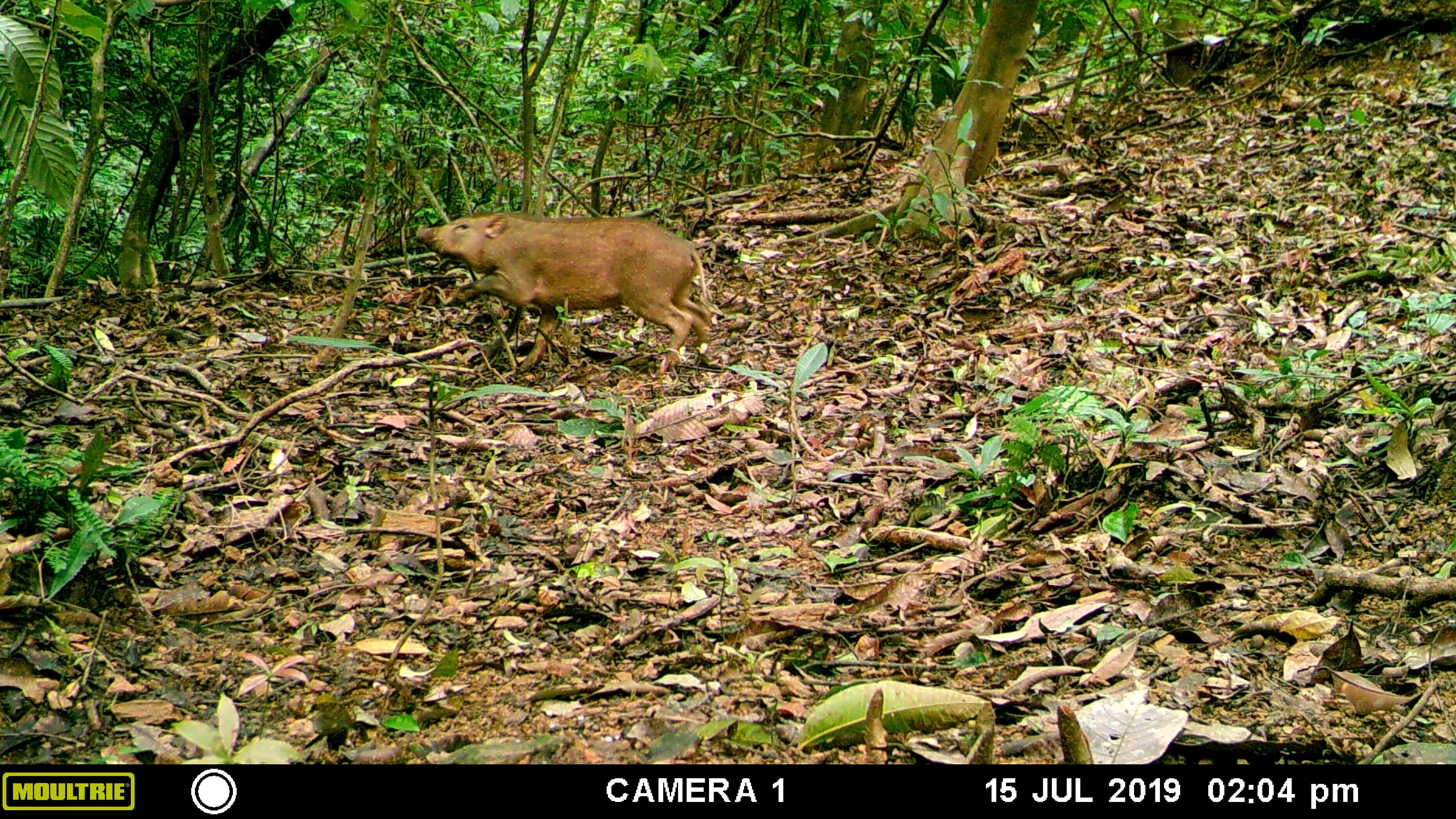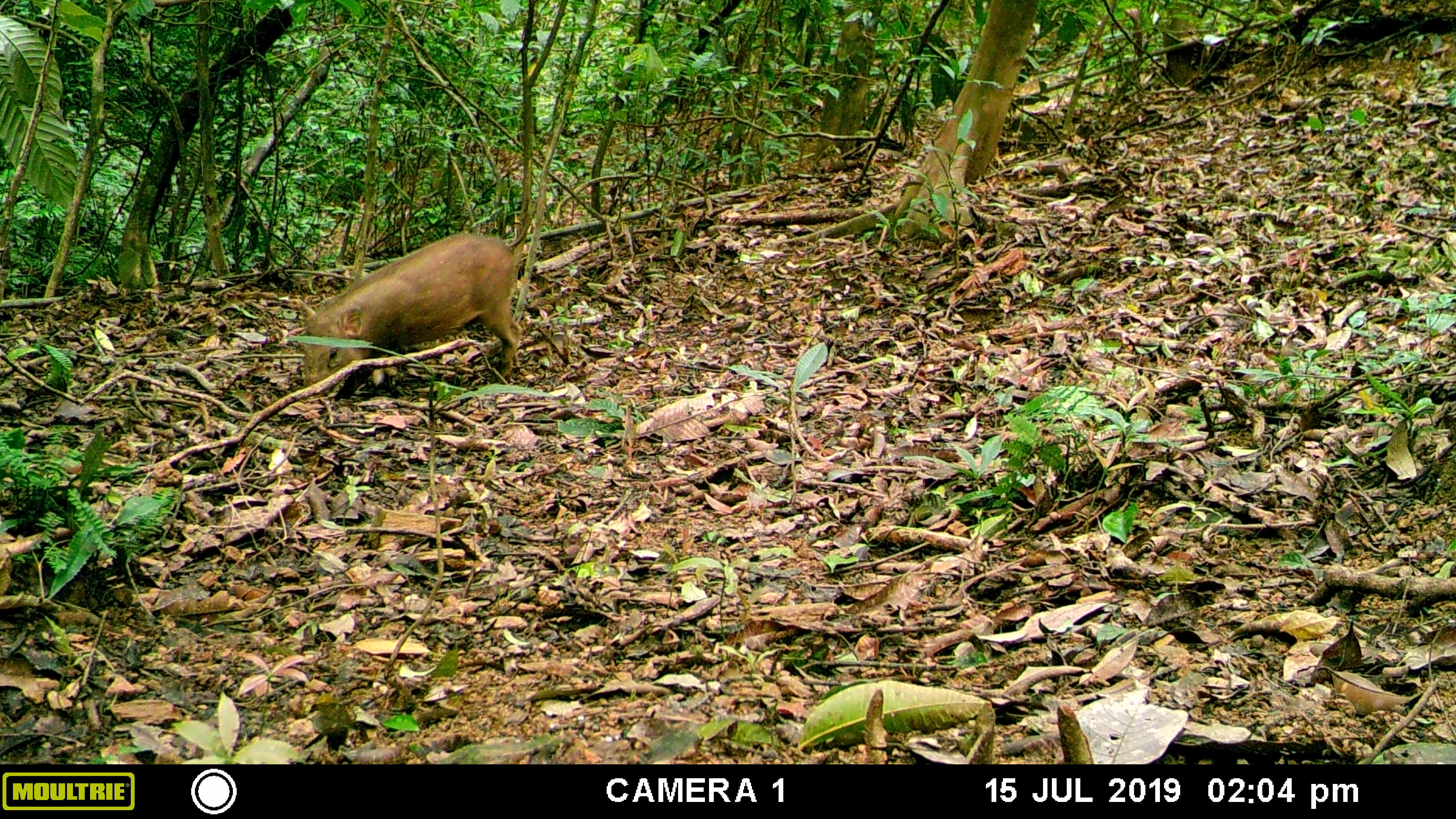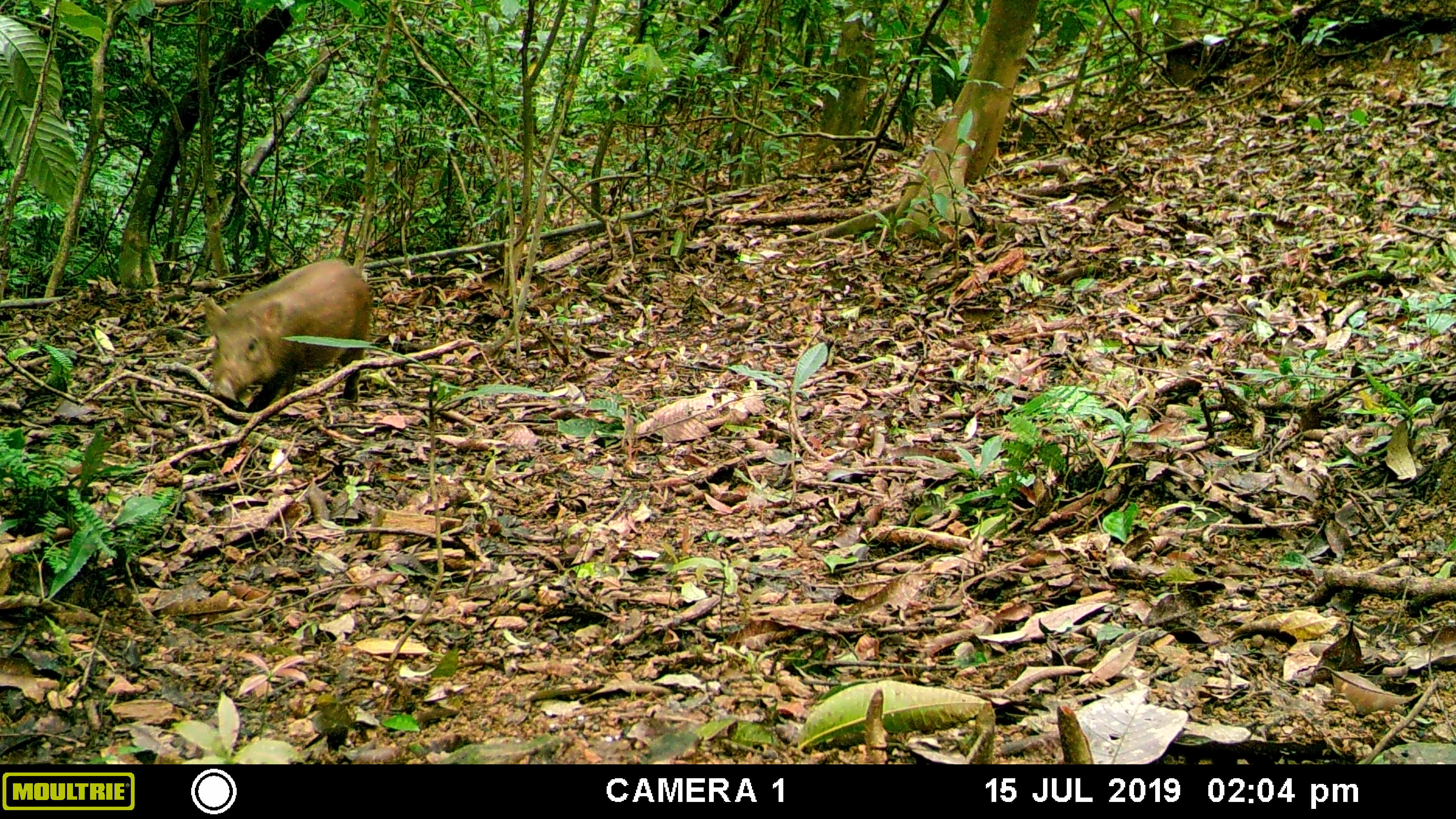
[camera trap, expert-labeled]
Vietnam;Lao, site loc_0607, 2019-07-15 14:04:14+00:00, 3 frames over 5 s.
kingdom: Animalia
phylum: Chordata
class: Mammalia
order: Artiodactyla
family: Suidae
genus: Sus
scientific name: Sus scrofa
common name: eurasian wild pig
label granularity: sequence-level